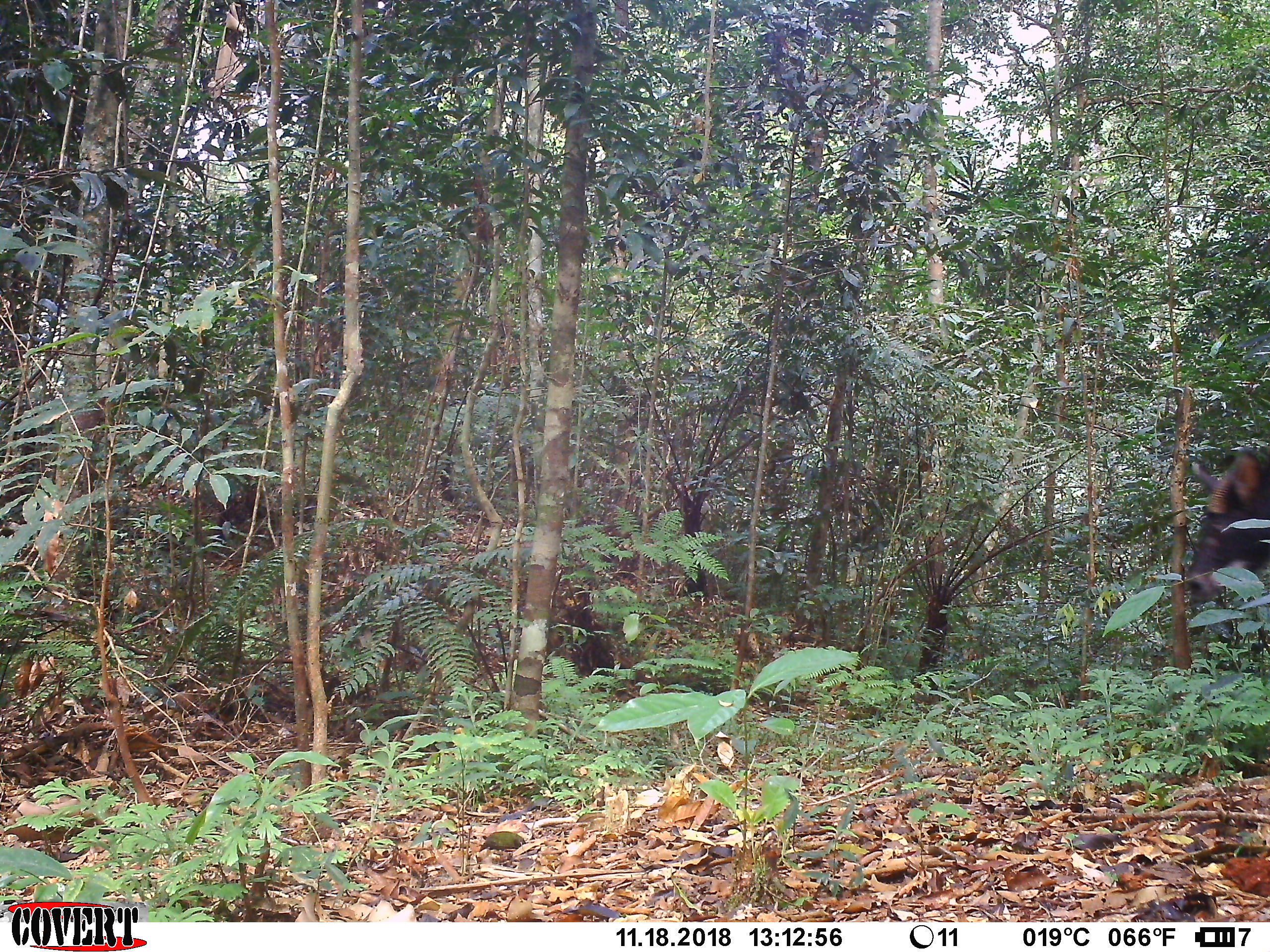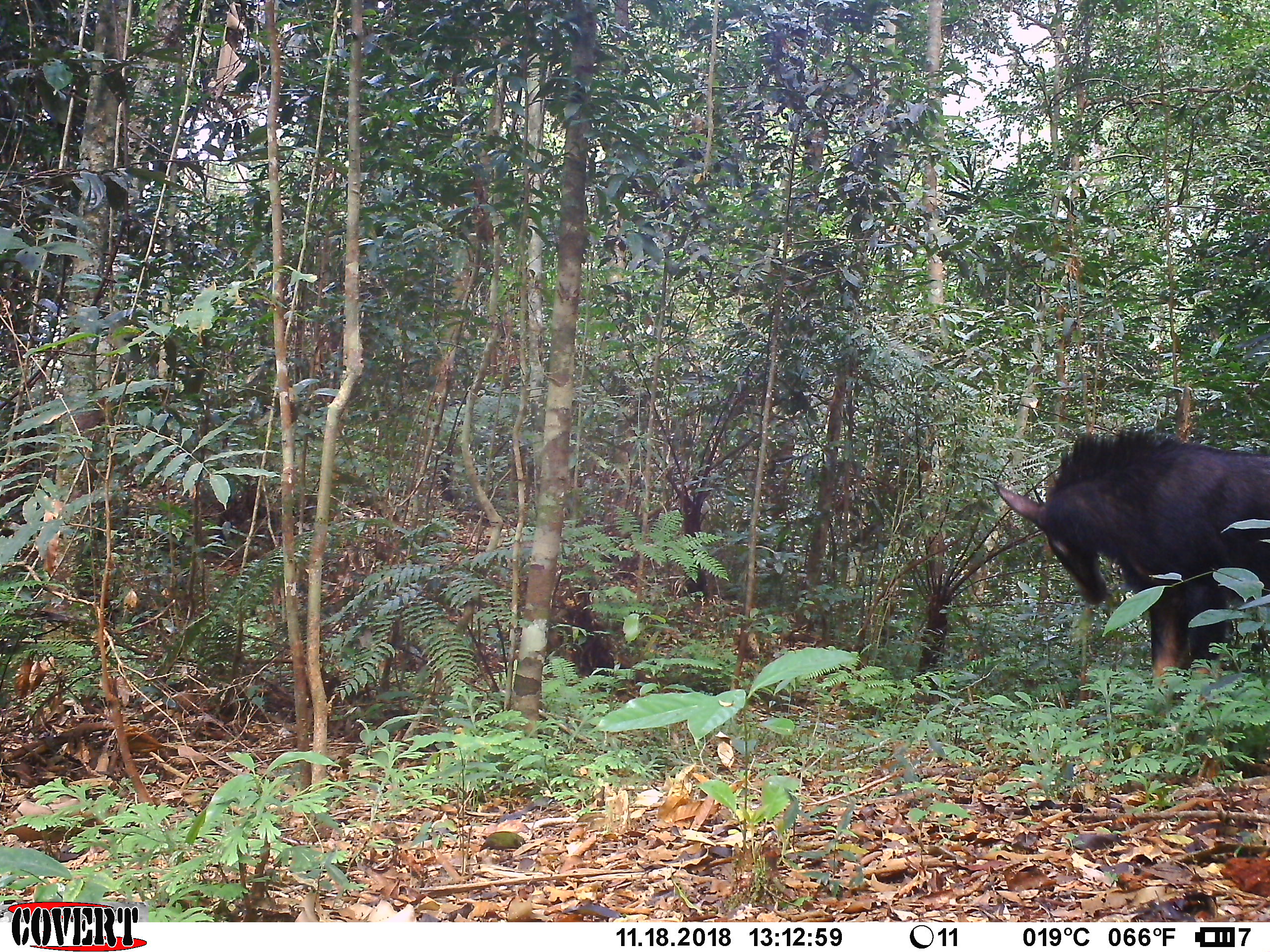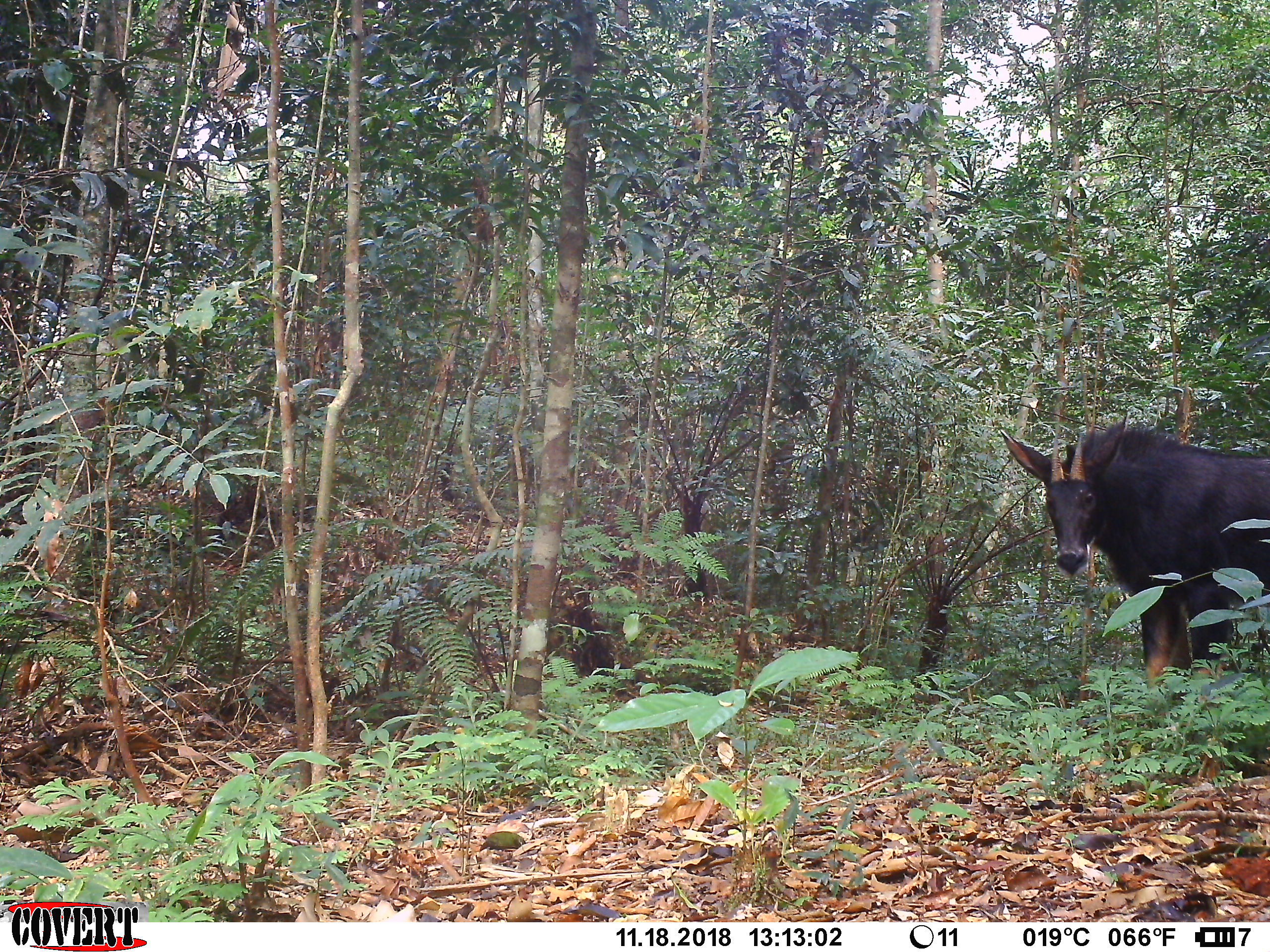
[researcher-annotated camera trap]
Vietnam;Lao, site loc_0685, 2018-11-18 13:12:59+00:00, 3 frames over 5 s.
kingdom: Animalia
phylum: Chordata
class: Mammalia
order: Artiodactyla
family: Bovidae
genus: Capricornis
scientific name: Capricornis sumatraensis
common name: chinese serow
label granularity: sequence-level